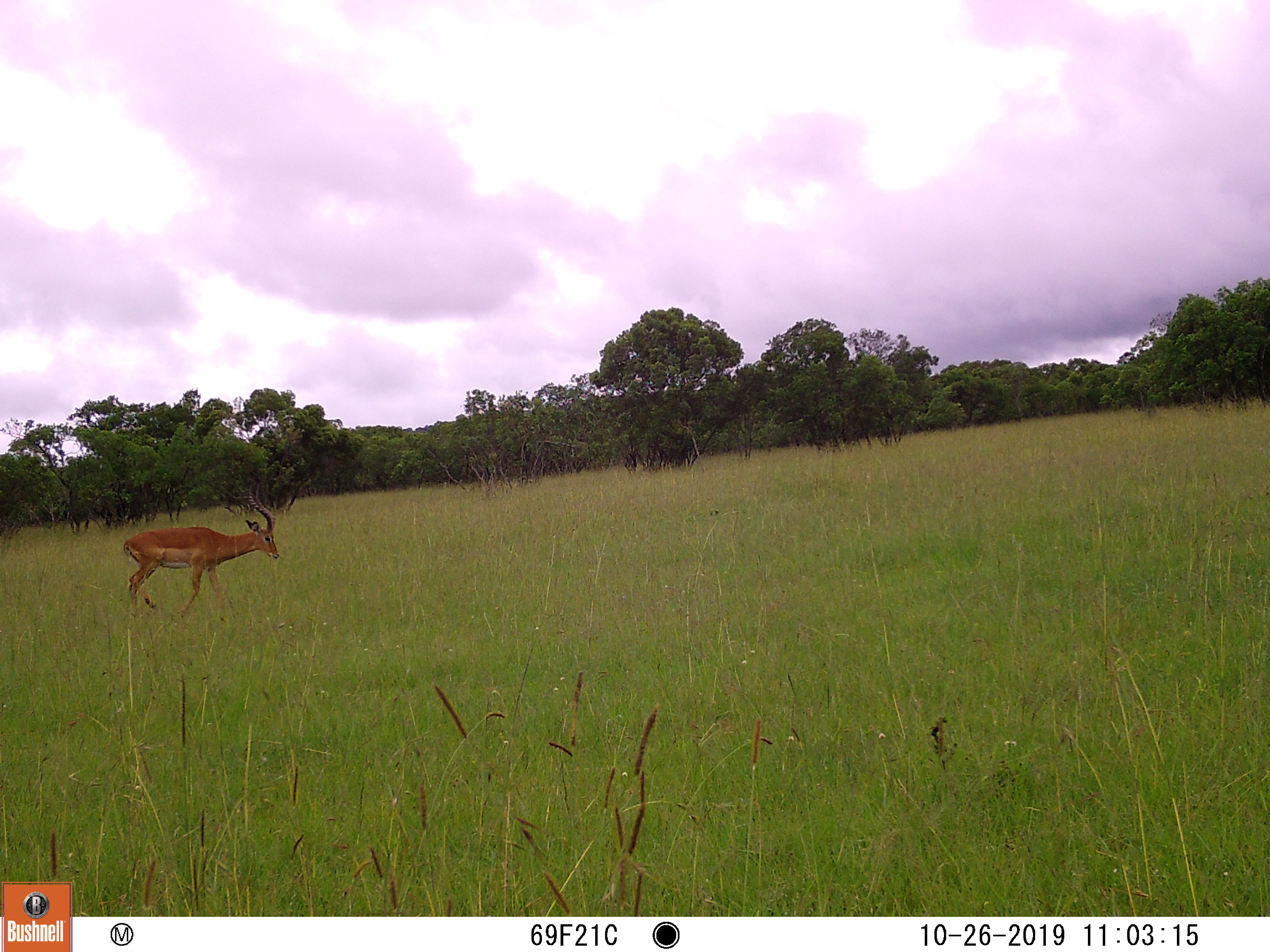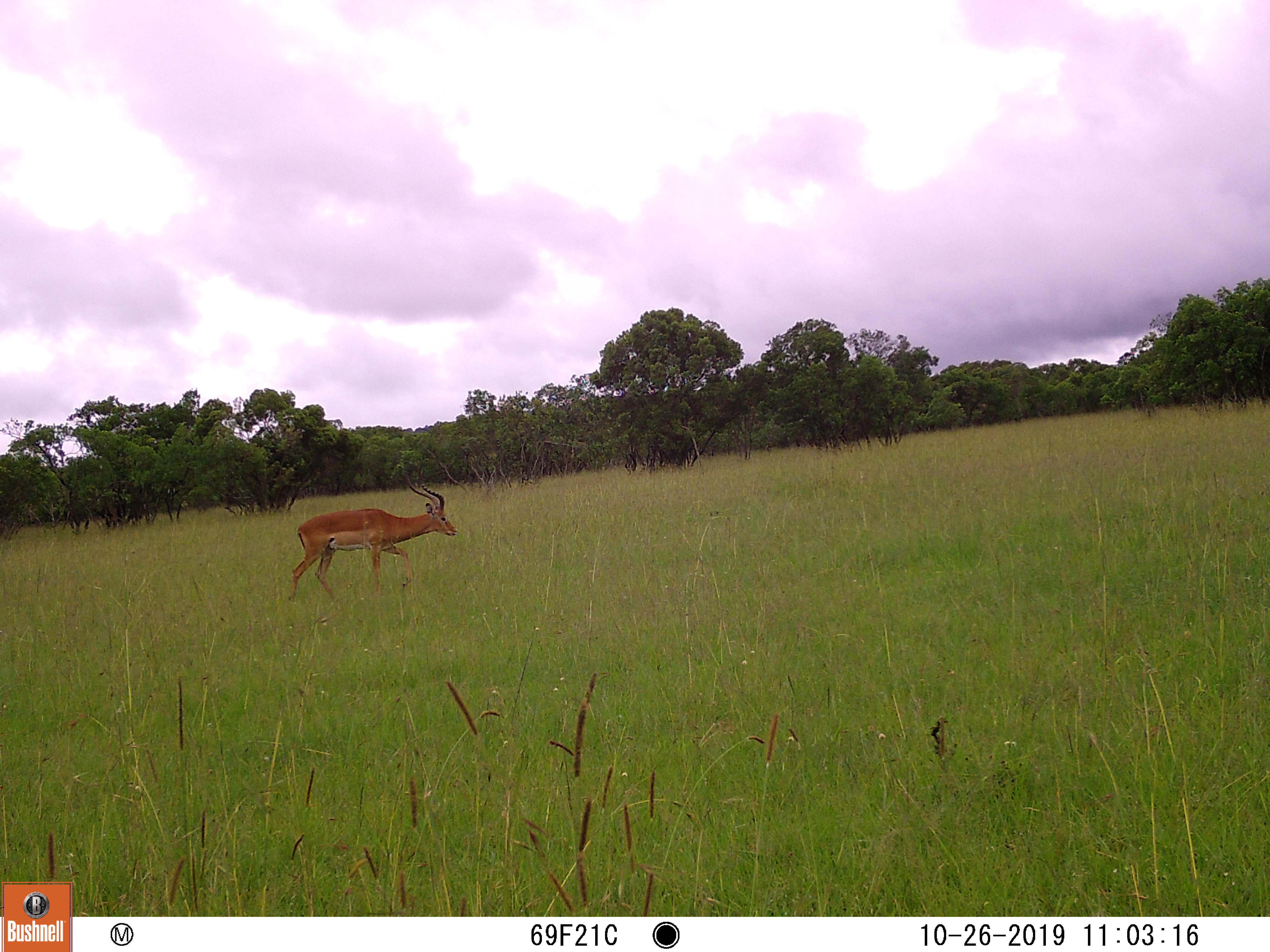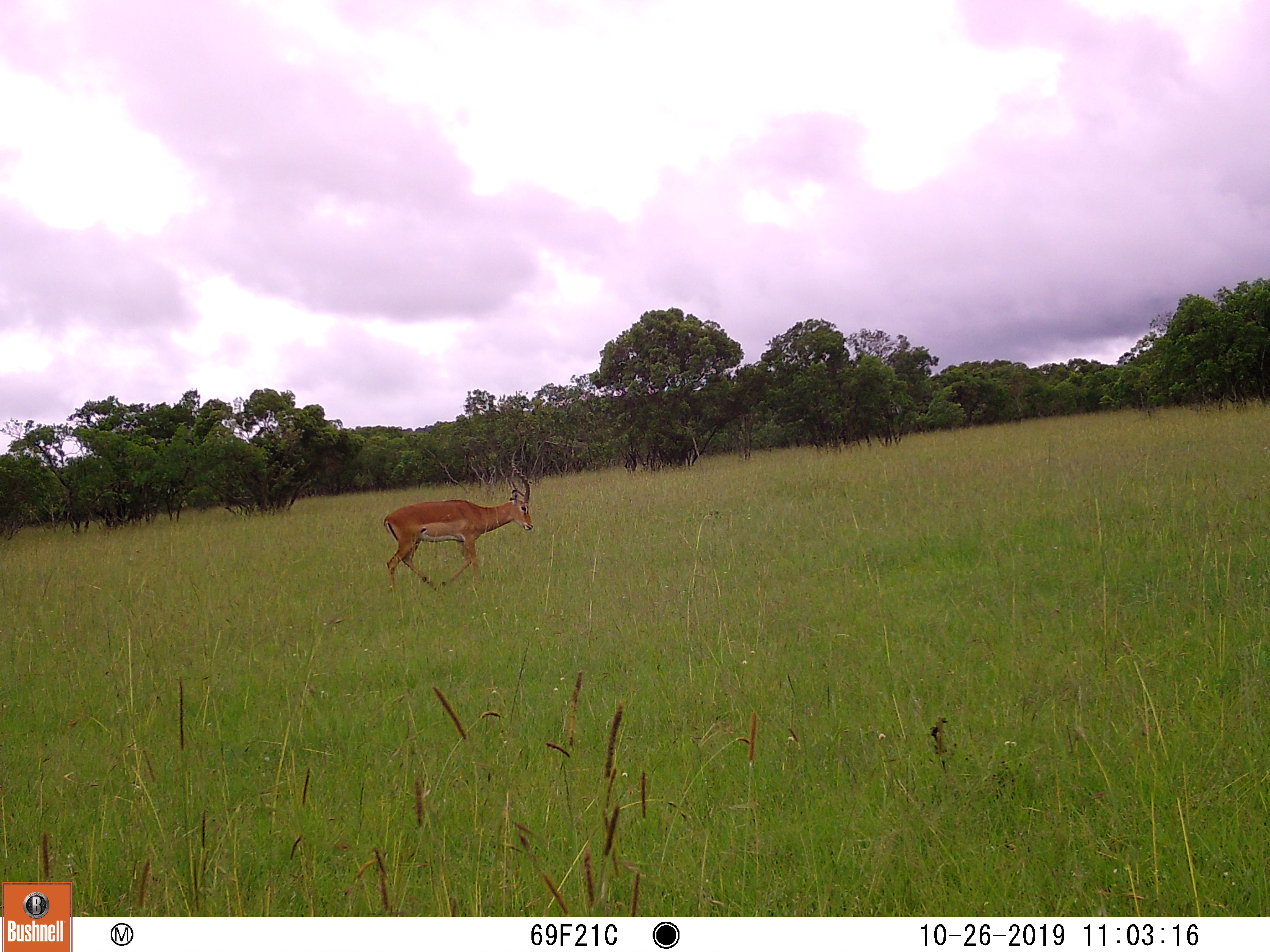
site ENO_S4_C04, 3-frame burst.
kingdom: Animalia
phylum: Chordata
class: Mammalia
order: Artiodactyla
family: Bovidae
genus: Aepyceros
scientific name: Aepyceros melampus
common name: impala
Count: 1.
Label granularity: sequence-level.